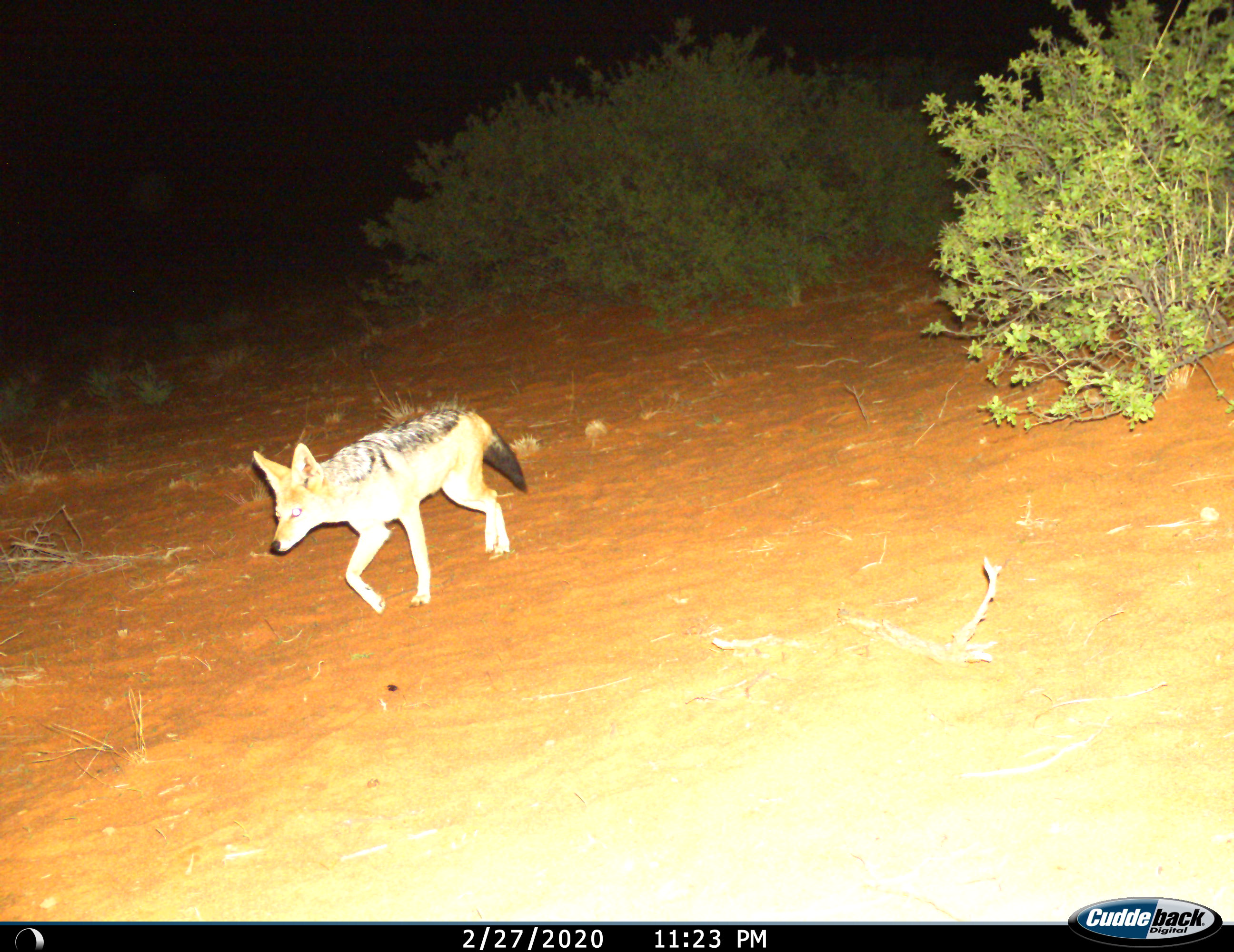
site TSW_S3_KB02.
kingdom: Animalia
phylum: Chordata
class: Mammalia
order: Carnivora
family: Canidae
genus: Lupulella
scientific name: Lupulella mesomelas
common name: black-backed jackal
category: jackalblackbacked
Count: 1.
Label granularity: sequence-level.